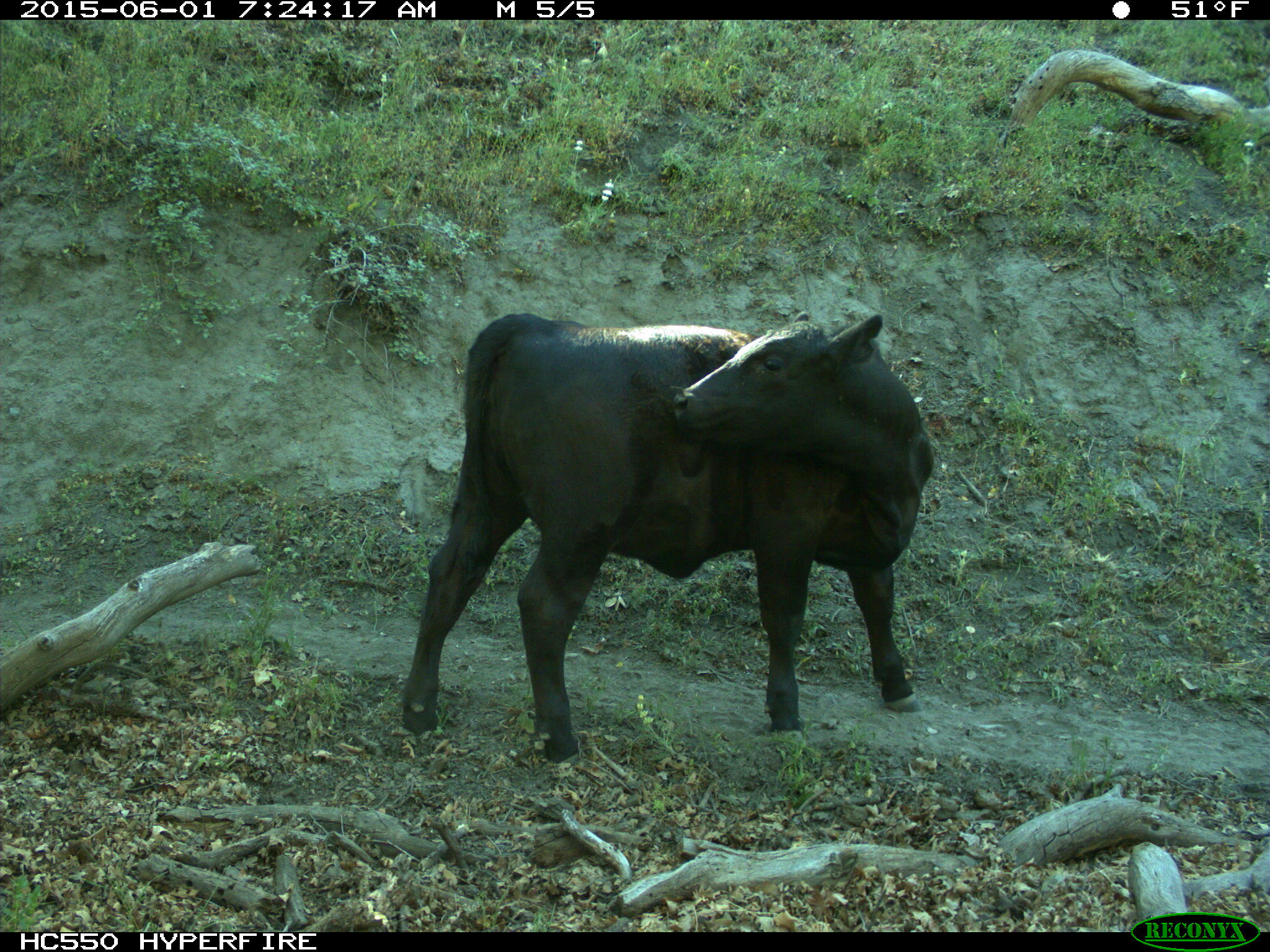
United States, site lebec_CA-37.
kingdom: Animalia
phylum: Chordata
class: Mammalia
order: Artiodactyla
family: Bovidae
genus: Bos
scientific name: Bos taurus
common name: domestic cow